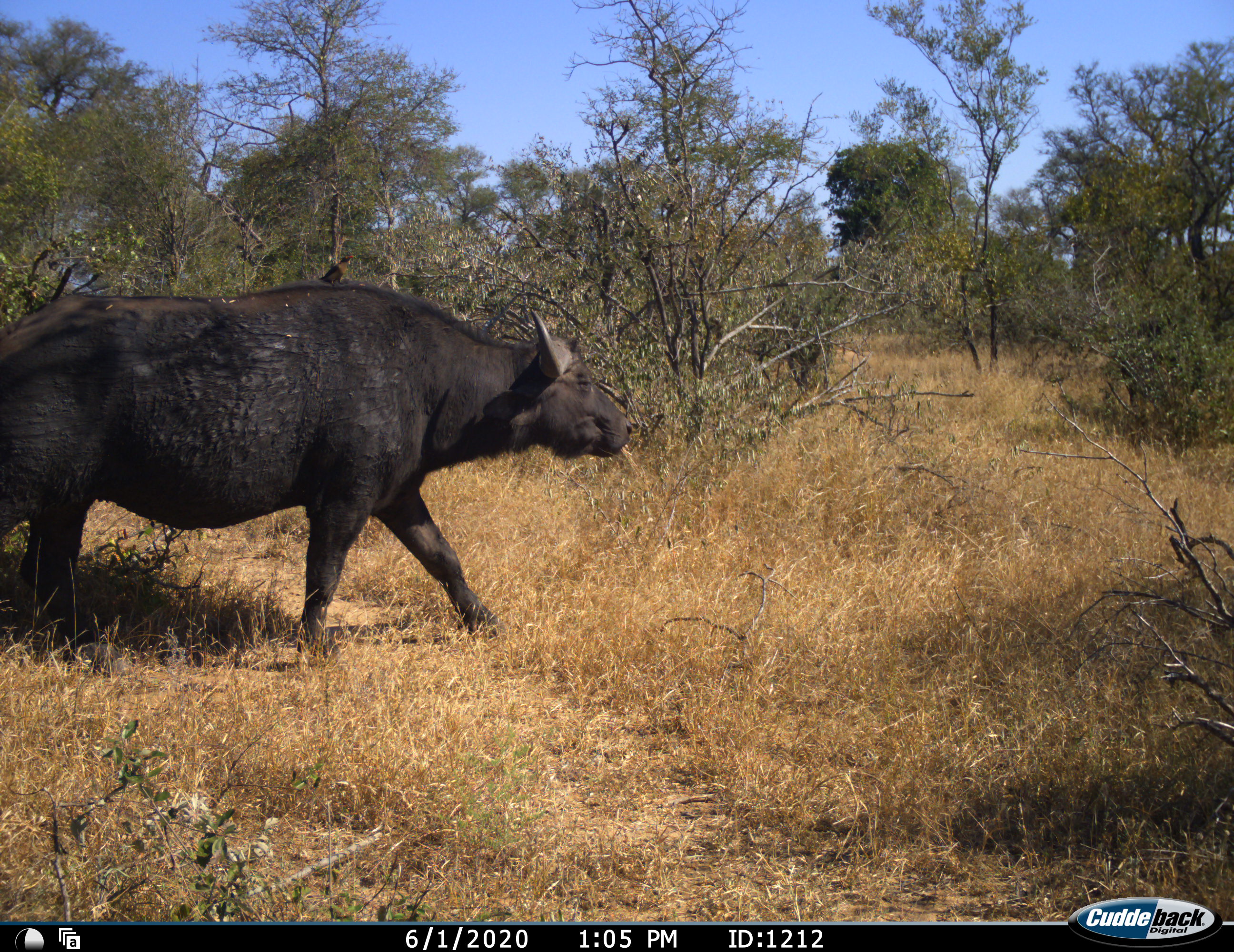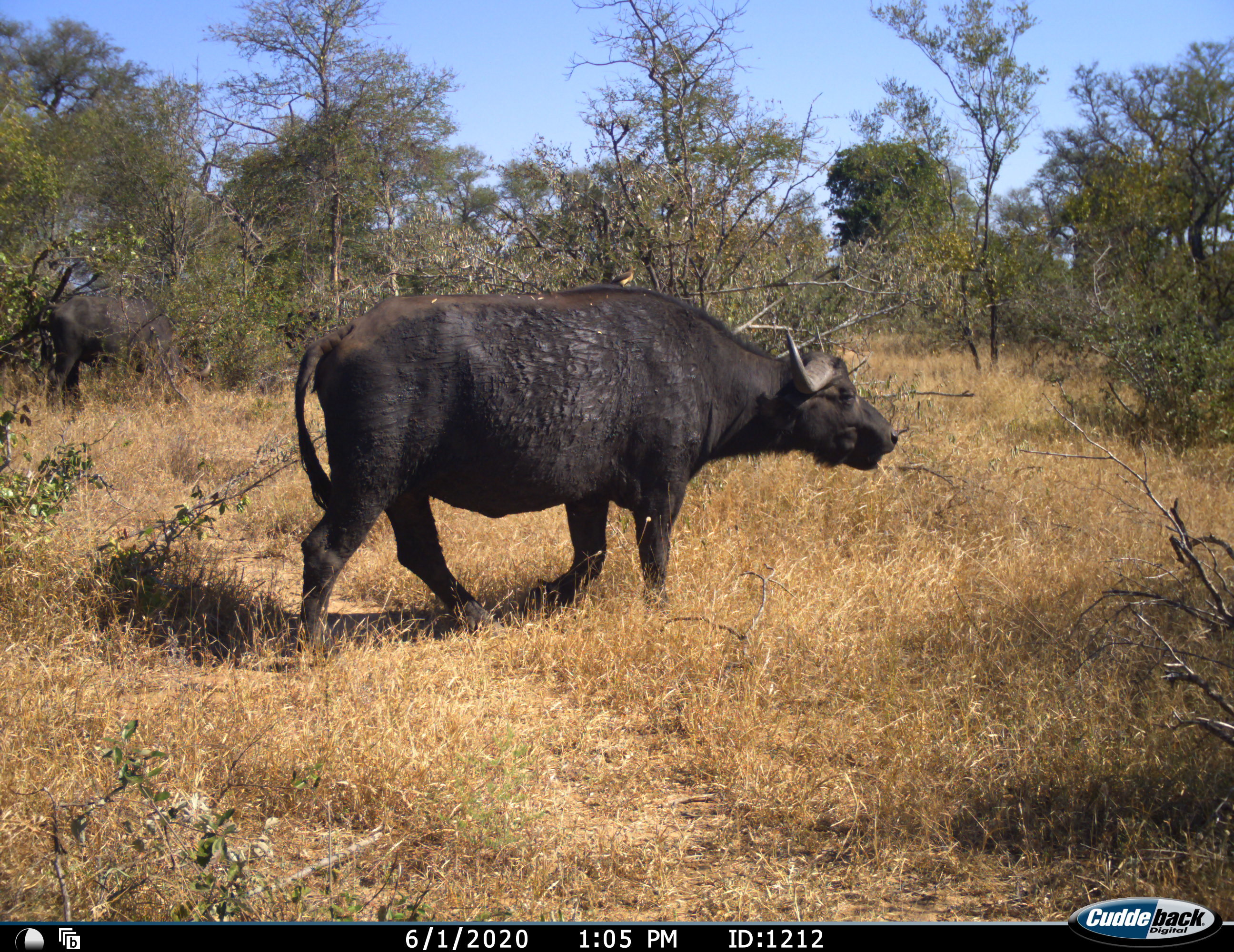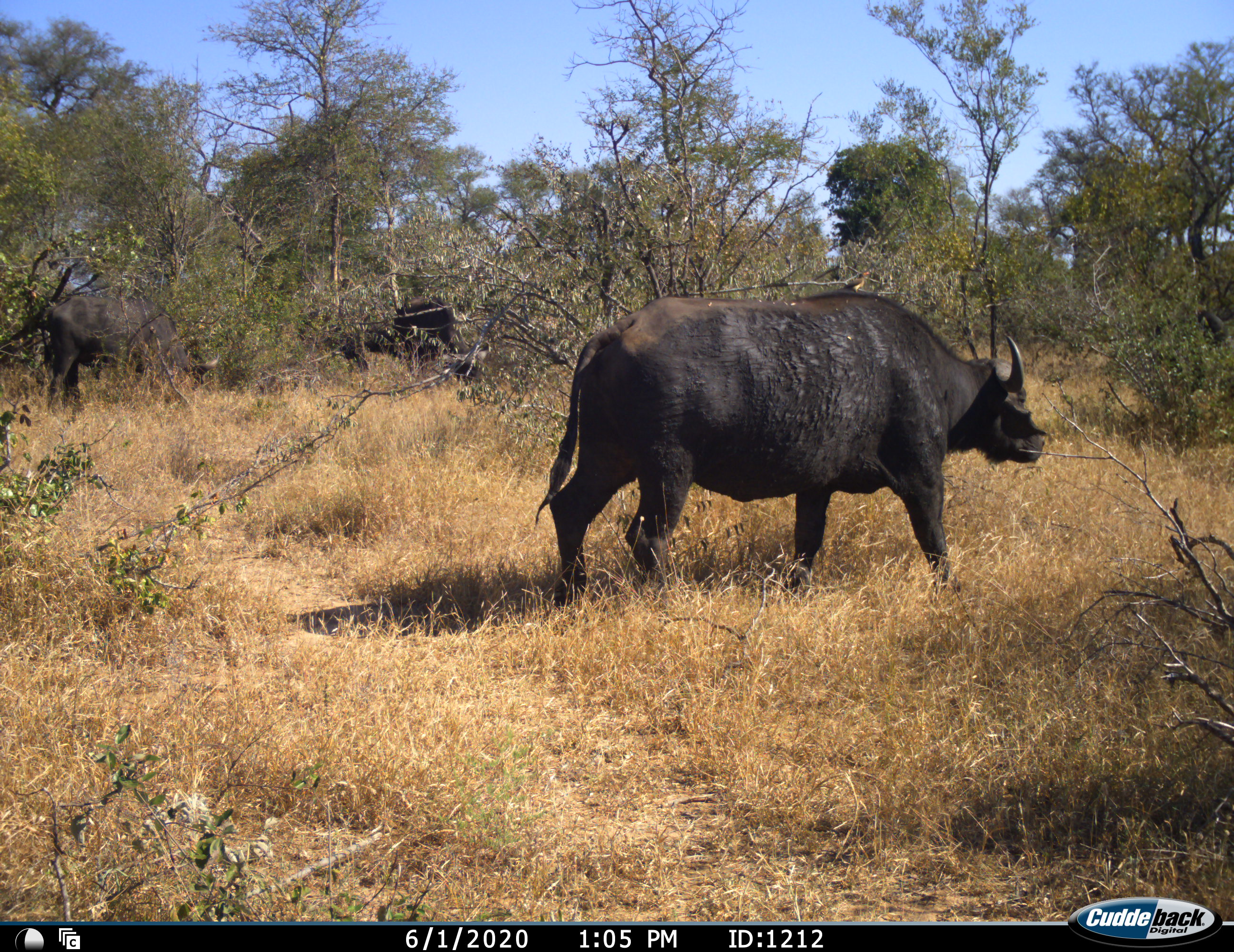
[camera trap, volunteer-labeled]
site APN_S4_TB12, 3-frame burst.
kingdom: Animalia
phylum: Chordata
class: Mammalia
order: Artiodactyla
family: Bovidae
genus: Syncerus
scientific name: Syncerus caffer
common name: african buffalo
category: buffalo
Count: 2.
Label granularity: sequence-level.